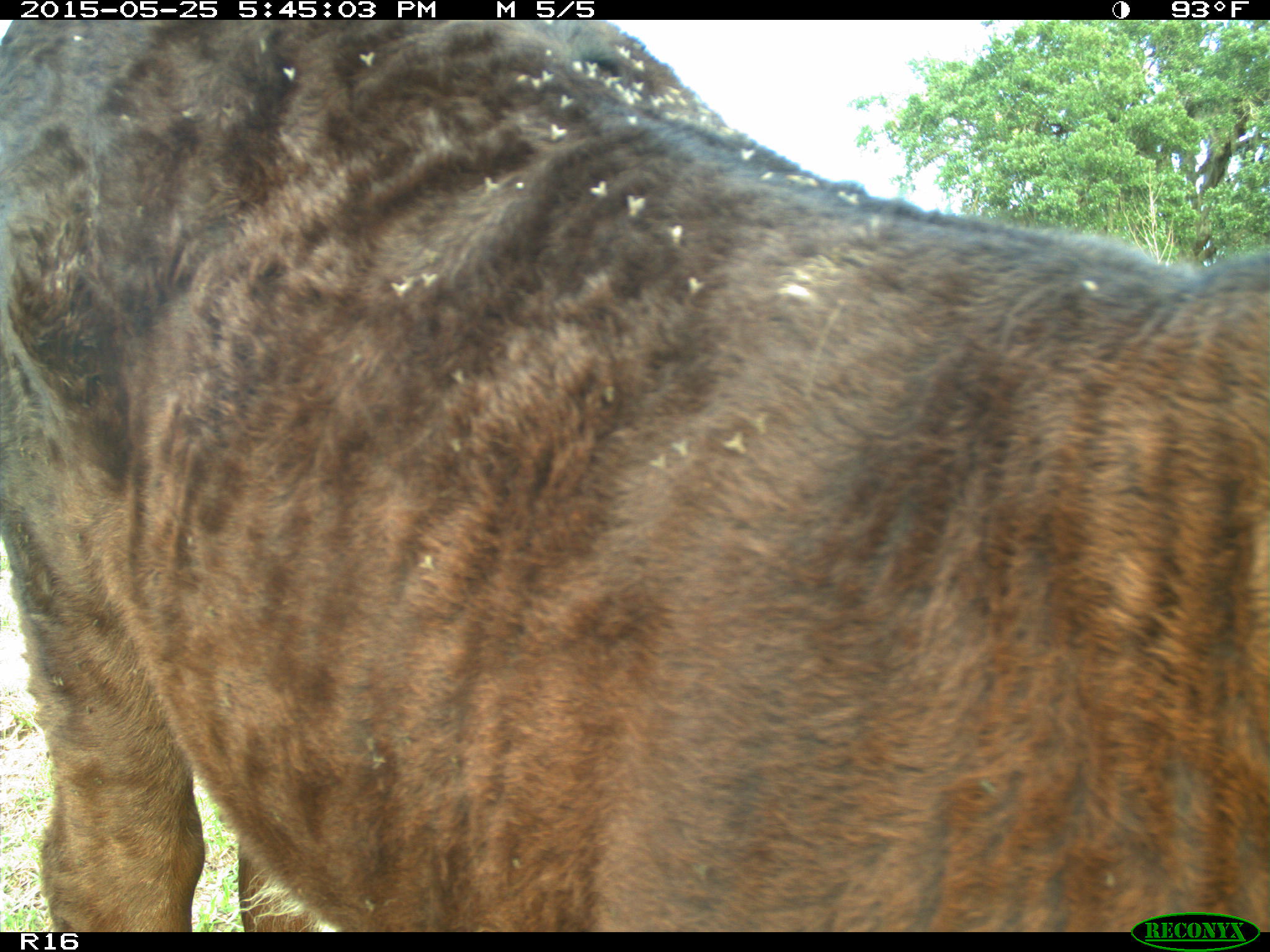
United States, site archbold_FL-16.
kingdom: Animalia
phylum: Chordata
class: Mammalia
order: Artiodactyla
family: Bovidae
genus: Bos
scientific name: Bos taurus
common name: domestic cow